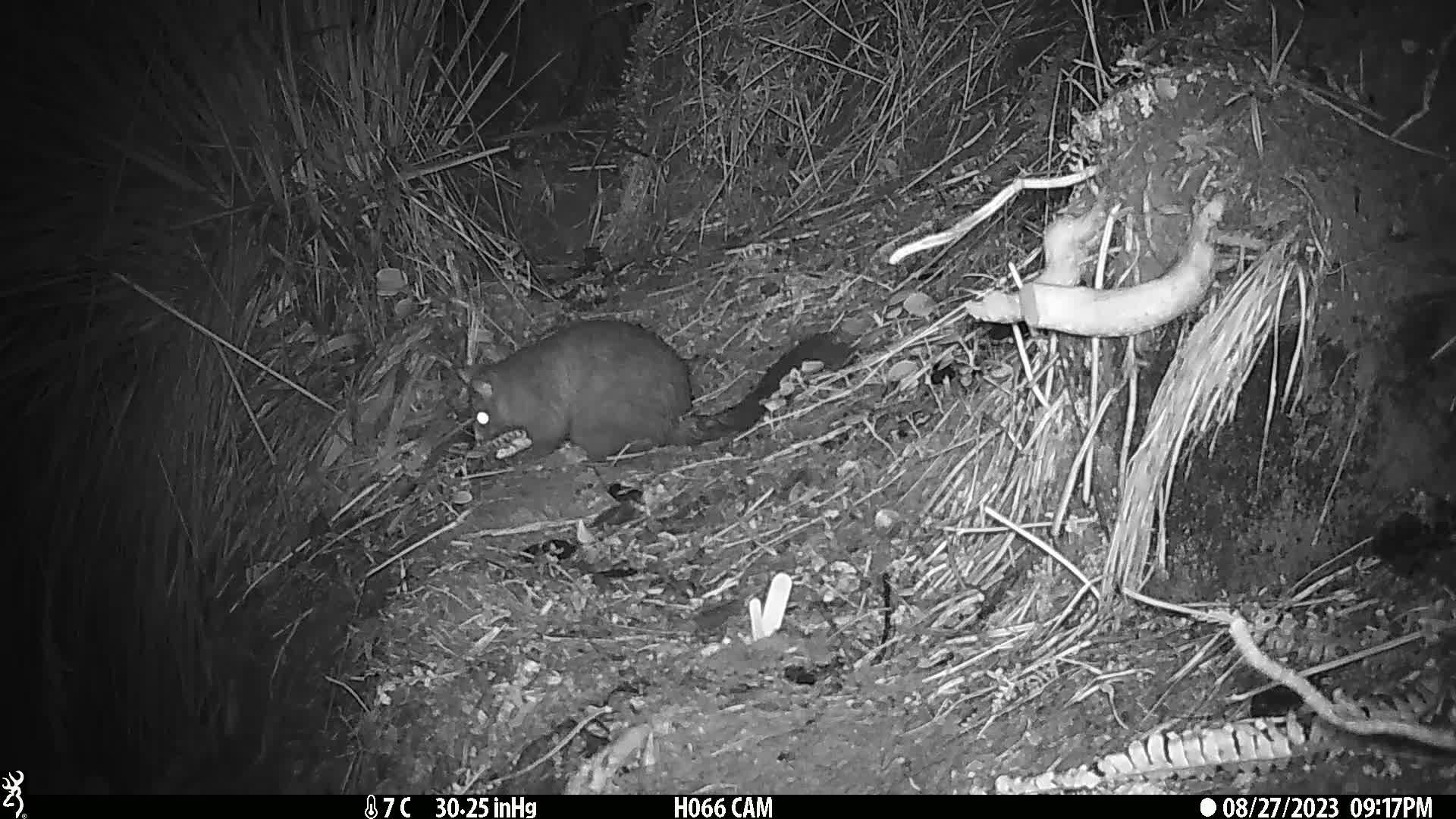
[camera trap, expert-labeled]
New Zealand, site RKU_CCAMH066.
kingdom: Animalia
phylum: Chordata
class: Mammalia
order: Diprotodontia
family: Phalangeridae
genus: Trichosurus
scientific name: Trichosurus vulpecula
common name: common brushtail possum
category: possum